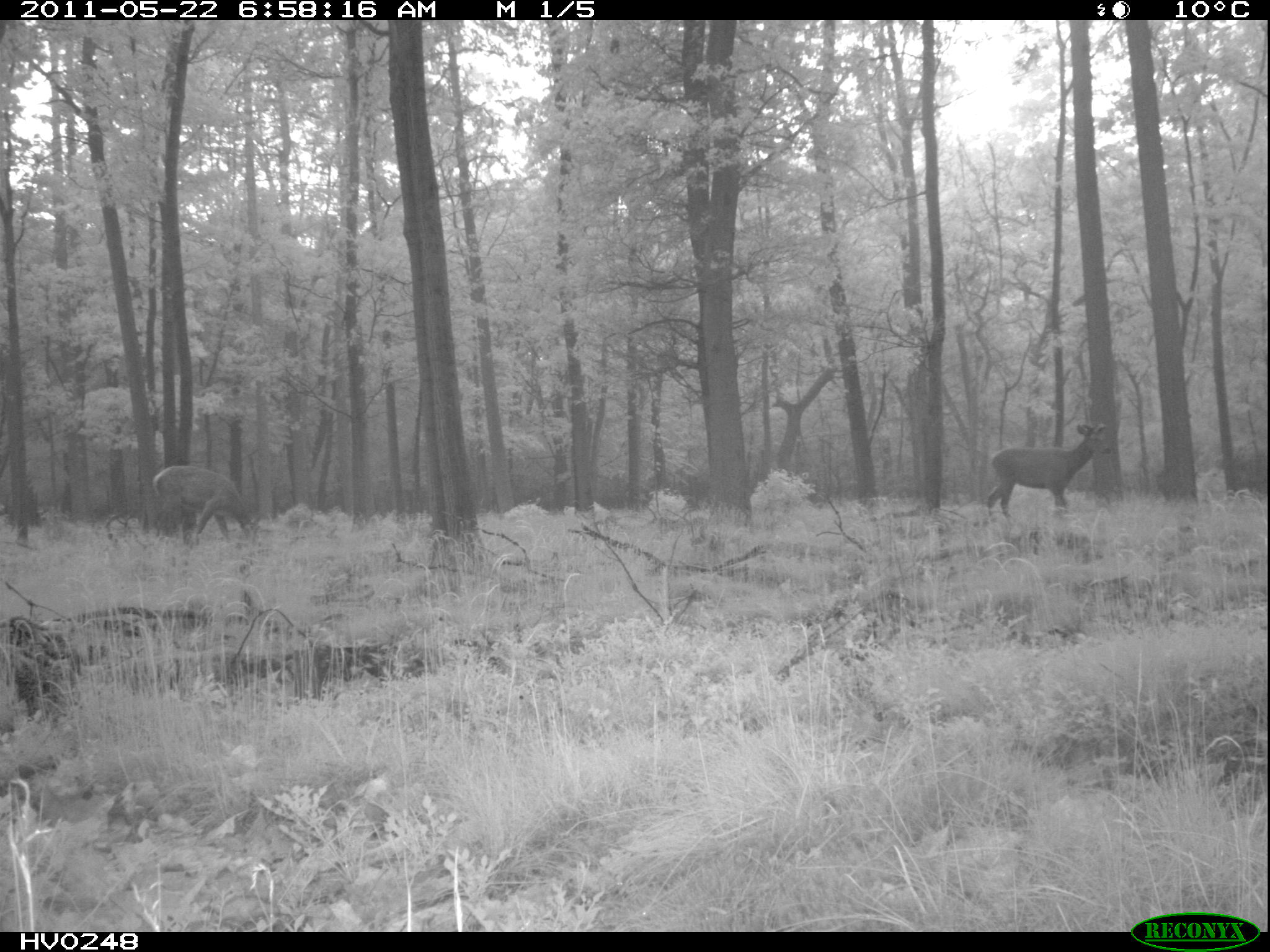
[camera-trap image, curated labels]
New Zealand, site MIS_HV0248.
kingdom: Animalia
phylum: Chordata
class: Mammalia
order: Artiodactyla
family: Cervidae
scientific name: Cervidae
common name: deer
Deer (Cervidae).